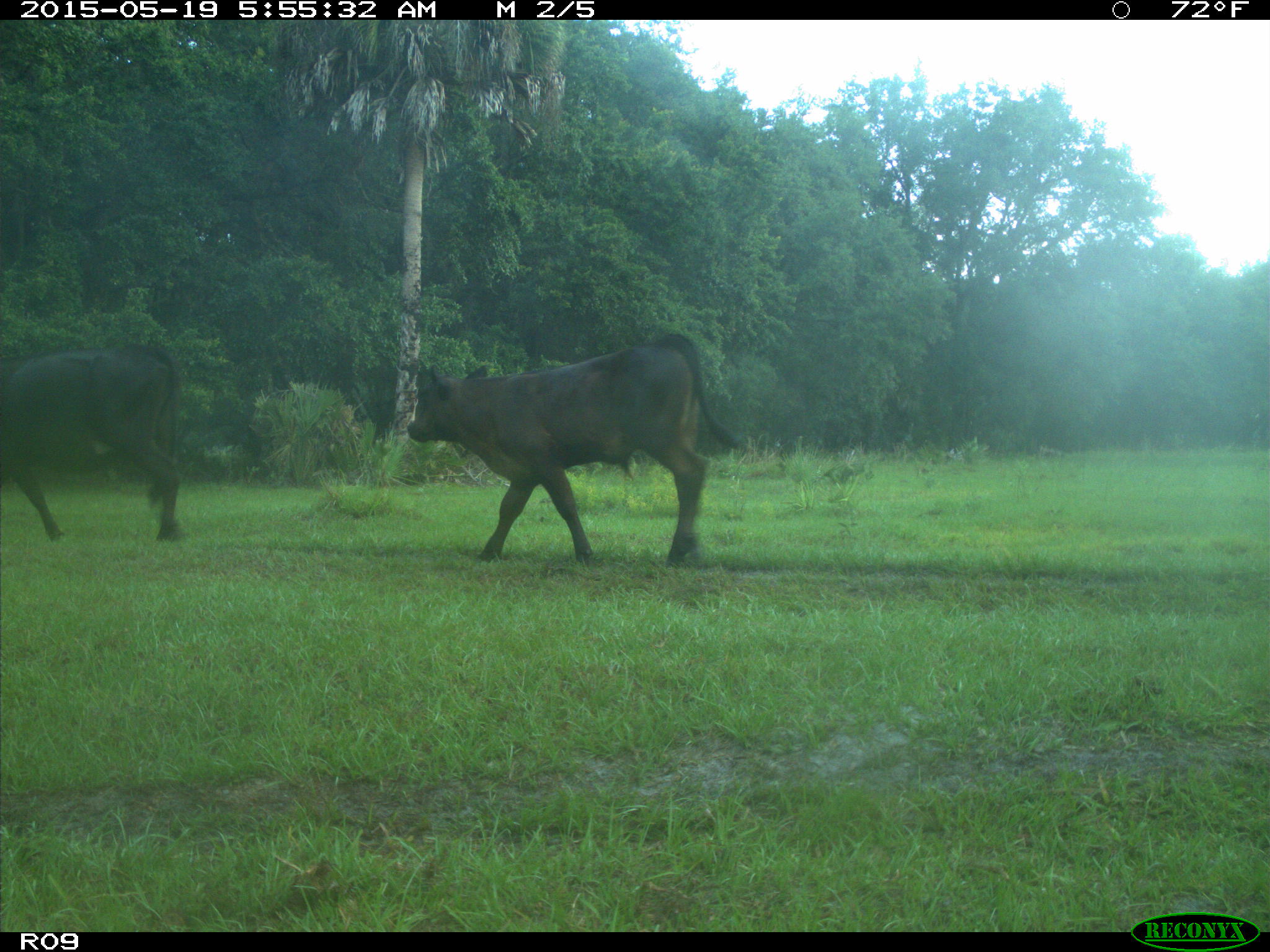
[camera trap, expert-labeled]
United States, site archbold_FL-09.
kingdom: Animalia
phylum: Chordata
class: Mammalia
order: Artiodactyla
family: Bovidae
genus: Bos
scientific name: Bos taurus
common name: domestic cow